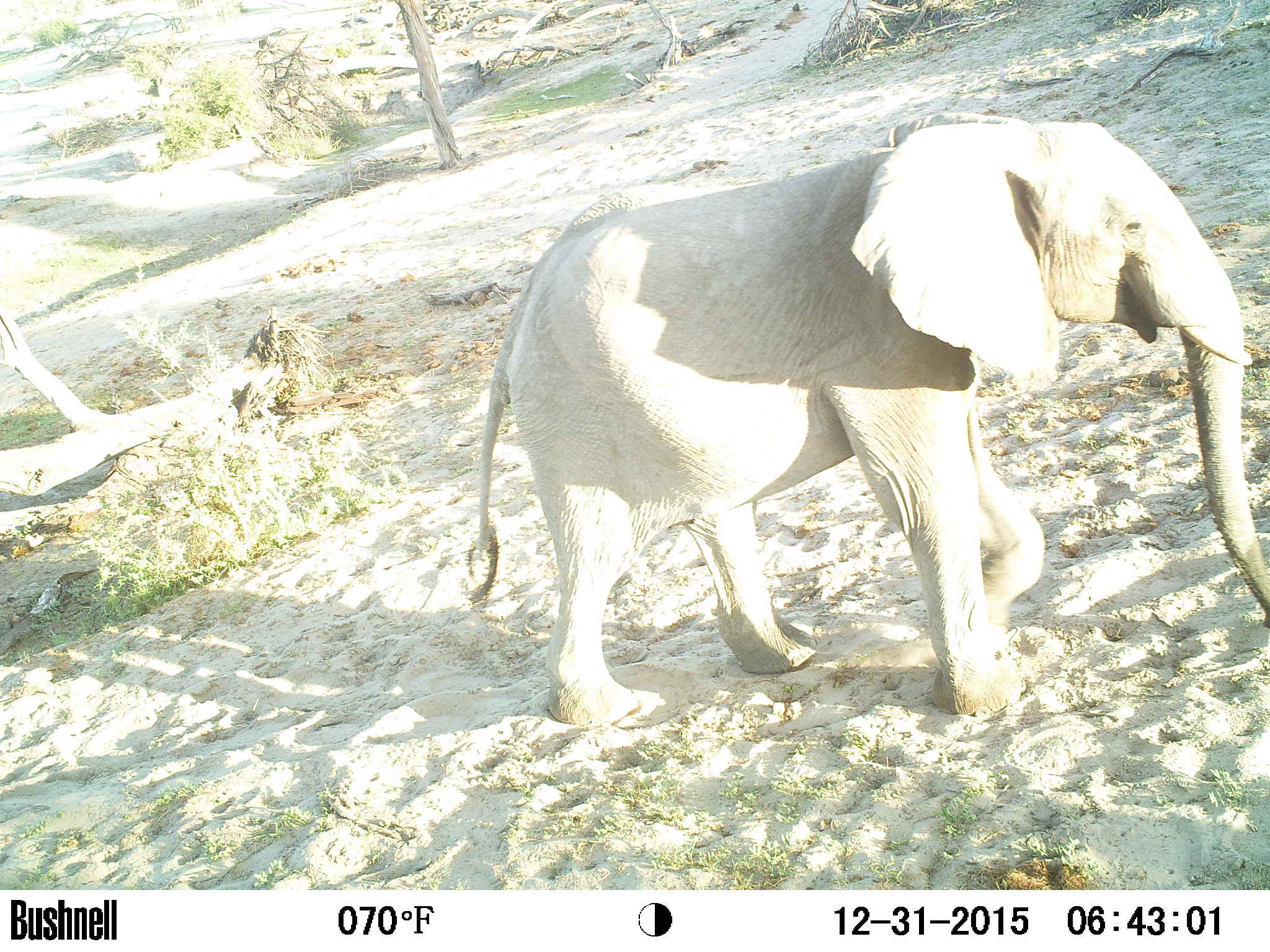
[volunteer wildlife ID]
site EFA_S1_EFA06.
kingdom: Animalia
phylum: Chordata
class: Mammalia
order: Proboscidea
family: Elephantidae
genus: Loxodonta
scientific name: Loxodonta africana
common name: african bush elephant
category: elephant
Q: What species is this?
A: Elephant (african bush elephant) (Loxodonta africana).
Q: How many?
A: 1.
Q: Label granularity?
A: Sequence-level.